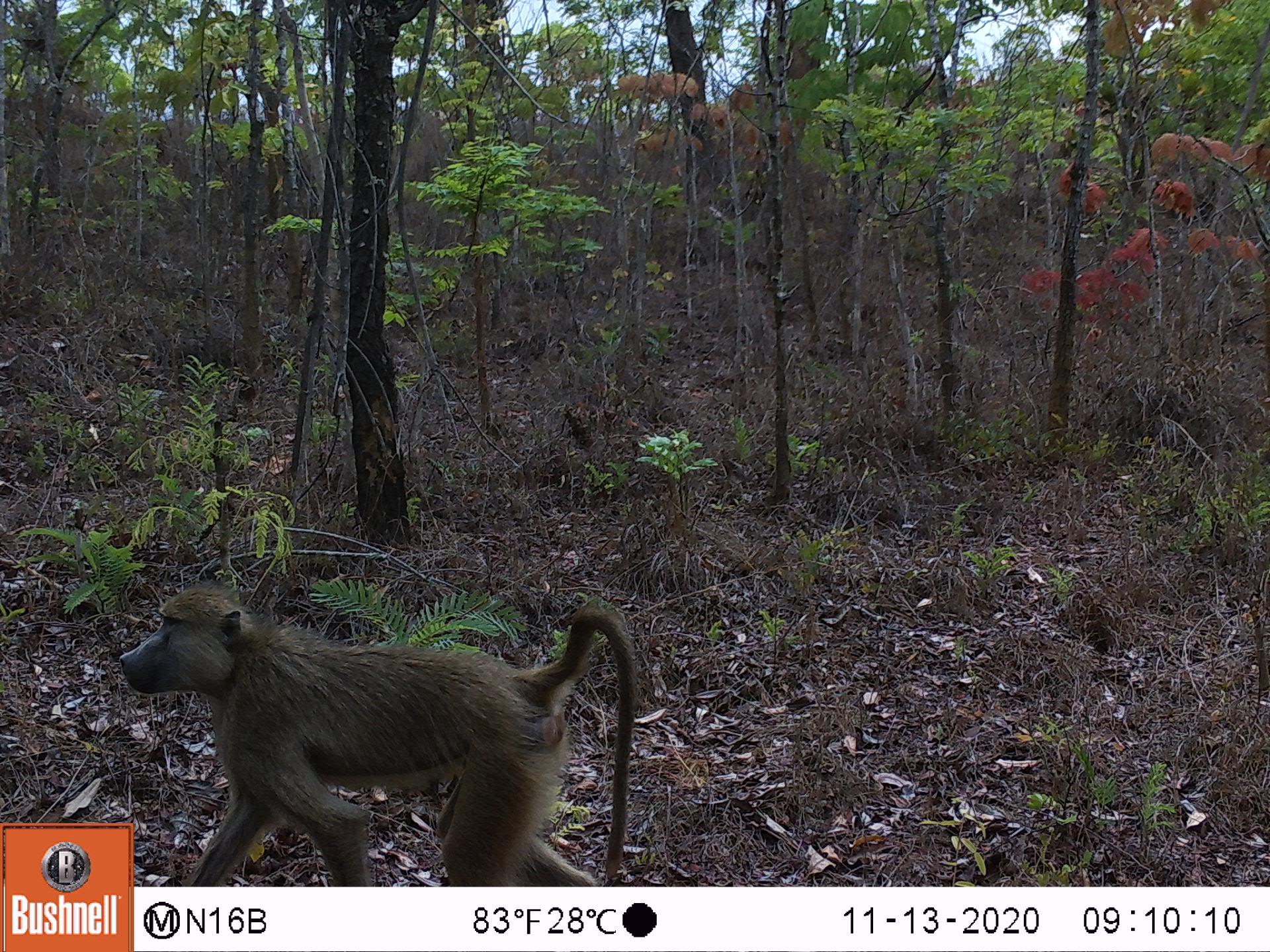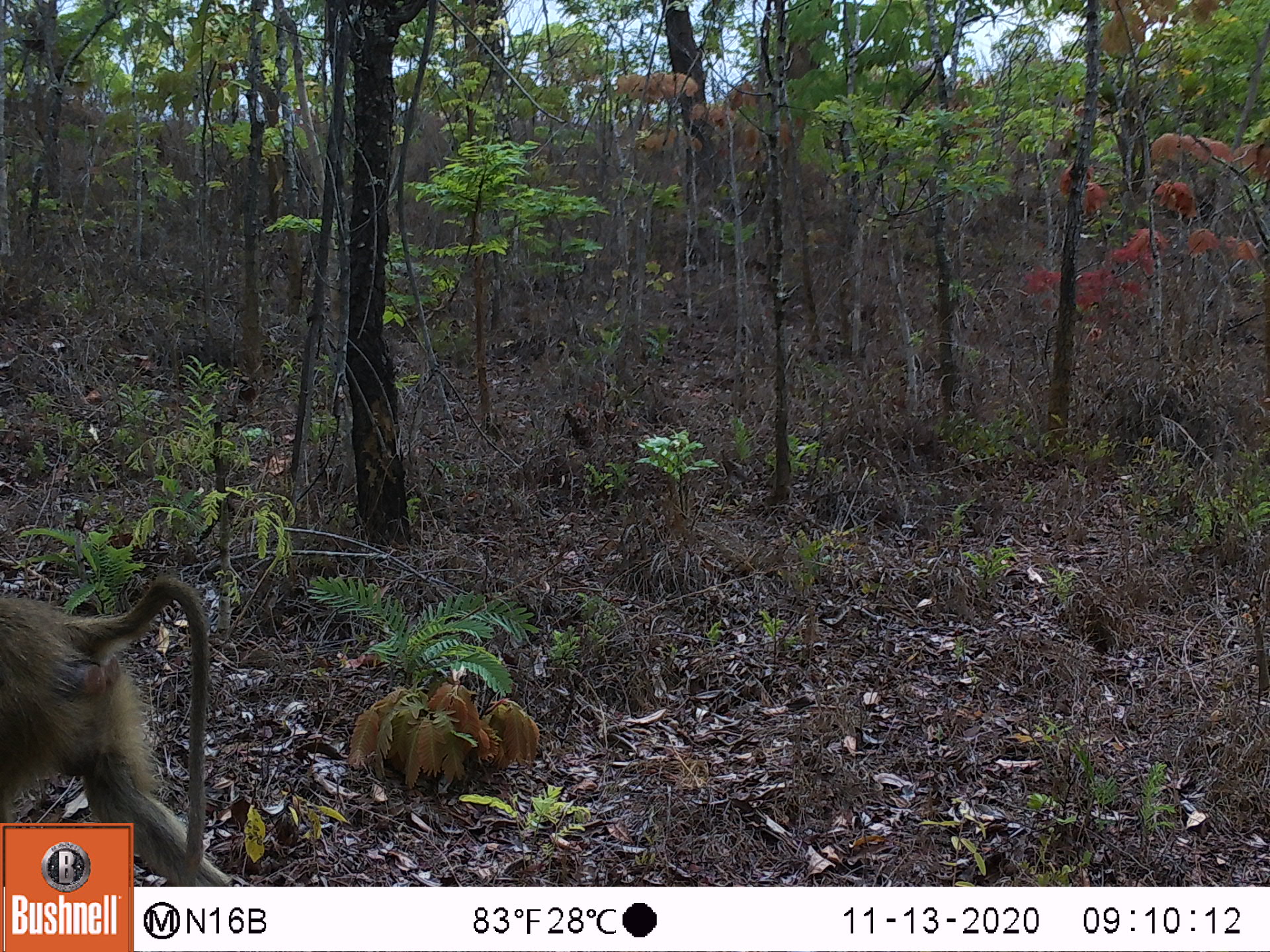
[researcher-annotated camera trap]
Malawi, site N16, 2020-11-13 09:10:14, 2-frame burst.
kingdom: Animalia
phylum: Chordata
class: Mammalia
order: Primates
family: Cercopithecidae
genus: Papio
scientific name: Papio cynocephalus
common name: yellow baboon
Yellow baboon (Papio cynocephalus), count 1.